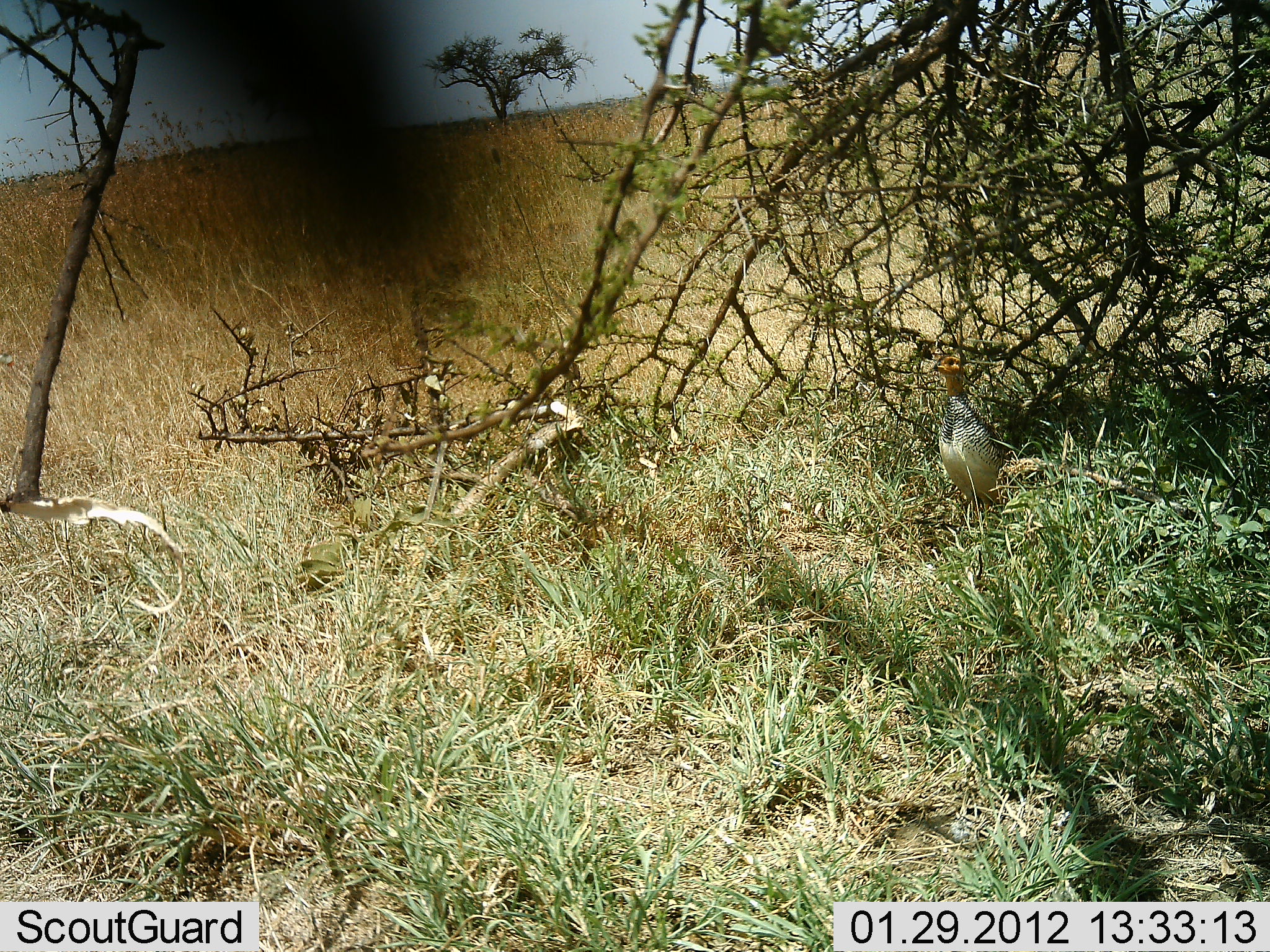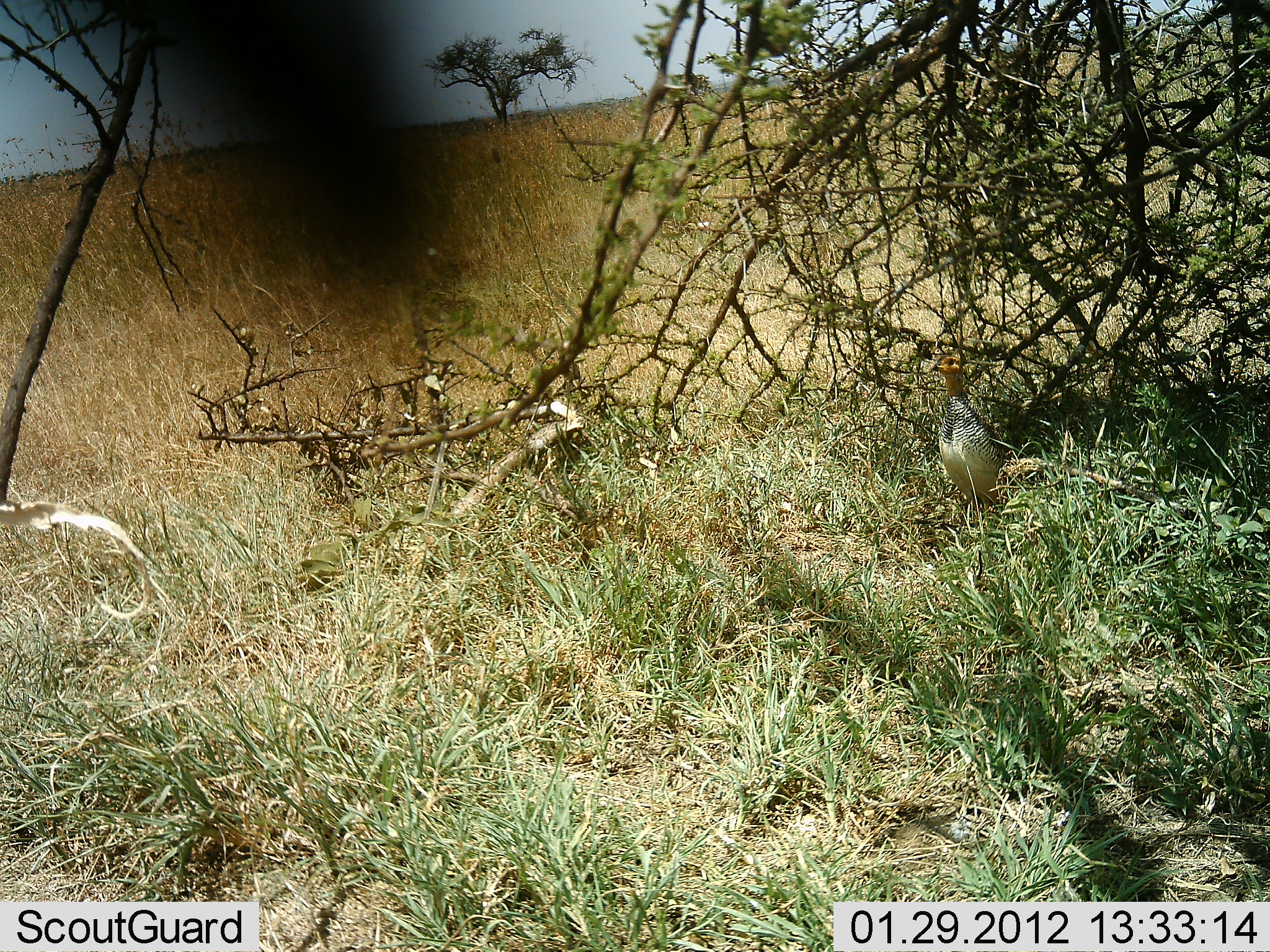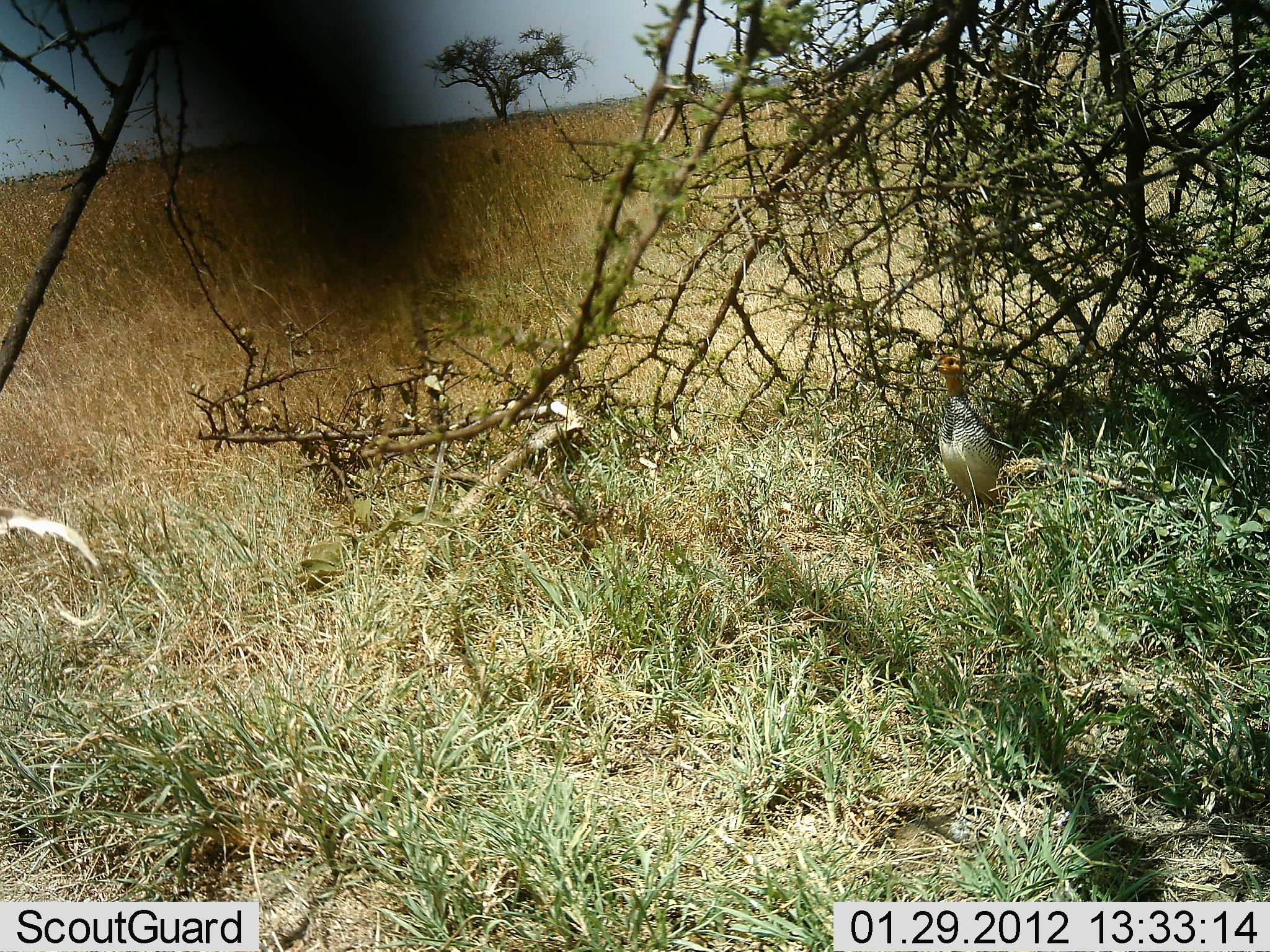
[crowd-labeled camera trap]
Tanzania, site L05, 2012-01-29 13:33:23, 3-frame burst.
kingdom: Animalia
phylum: Chordata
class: Aves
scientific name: Aves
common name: bird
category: otherbird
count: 1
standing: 100%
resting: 0%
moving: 8%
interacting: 0%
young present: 0%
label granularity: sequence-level